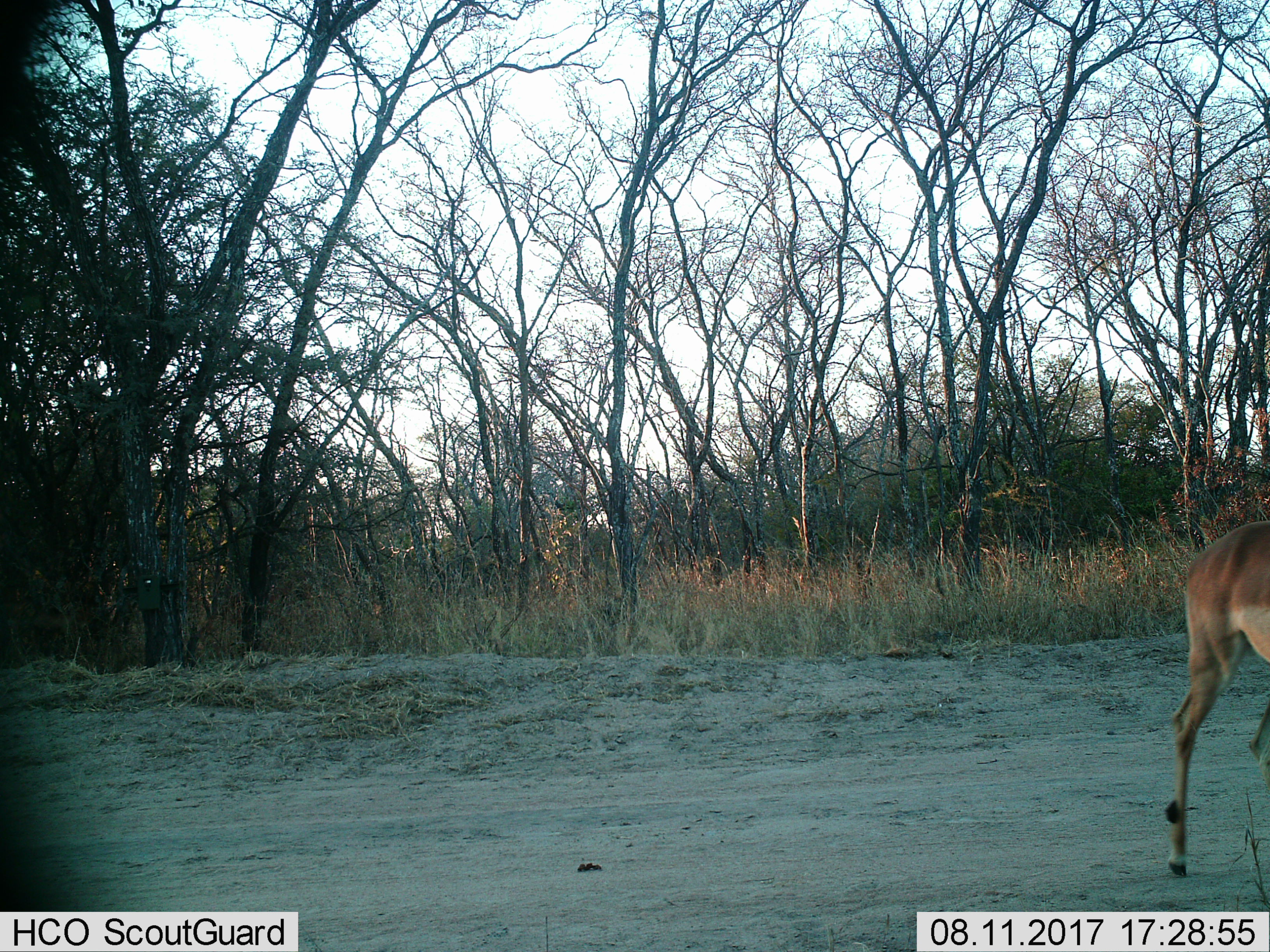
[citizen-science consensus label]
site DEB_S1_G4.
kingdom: Animalia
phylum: Chordata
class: Mammalia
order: Artiodactyla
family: Bovidae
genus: Aepyceros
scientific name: Aepyceros melampus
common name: impala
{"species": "impala (Aepyceros melampus)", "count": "1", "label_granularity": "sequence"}